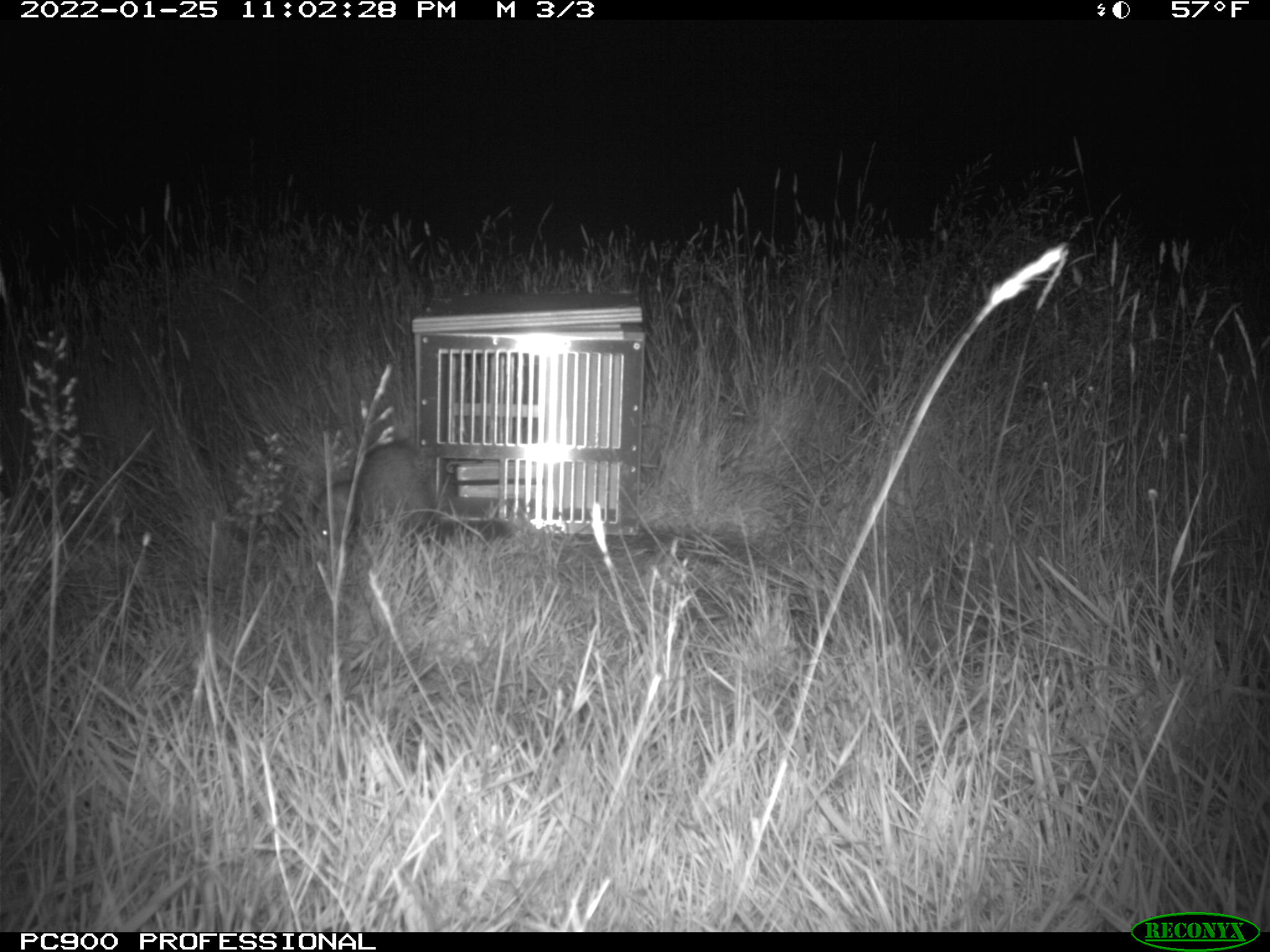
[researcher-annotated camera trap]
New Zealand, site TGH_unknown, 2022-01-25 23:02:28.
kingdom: Animalia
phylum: Chordata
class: Mammalia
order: Carnivora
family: Mustelidae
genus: Mustela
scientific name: Mustela furo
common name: ferret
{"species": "ferret (Mustela furo)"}